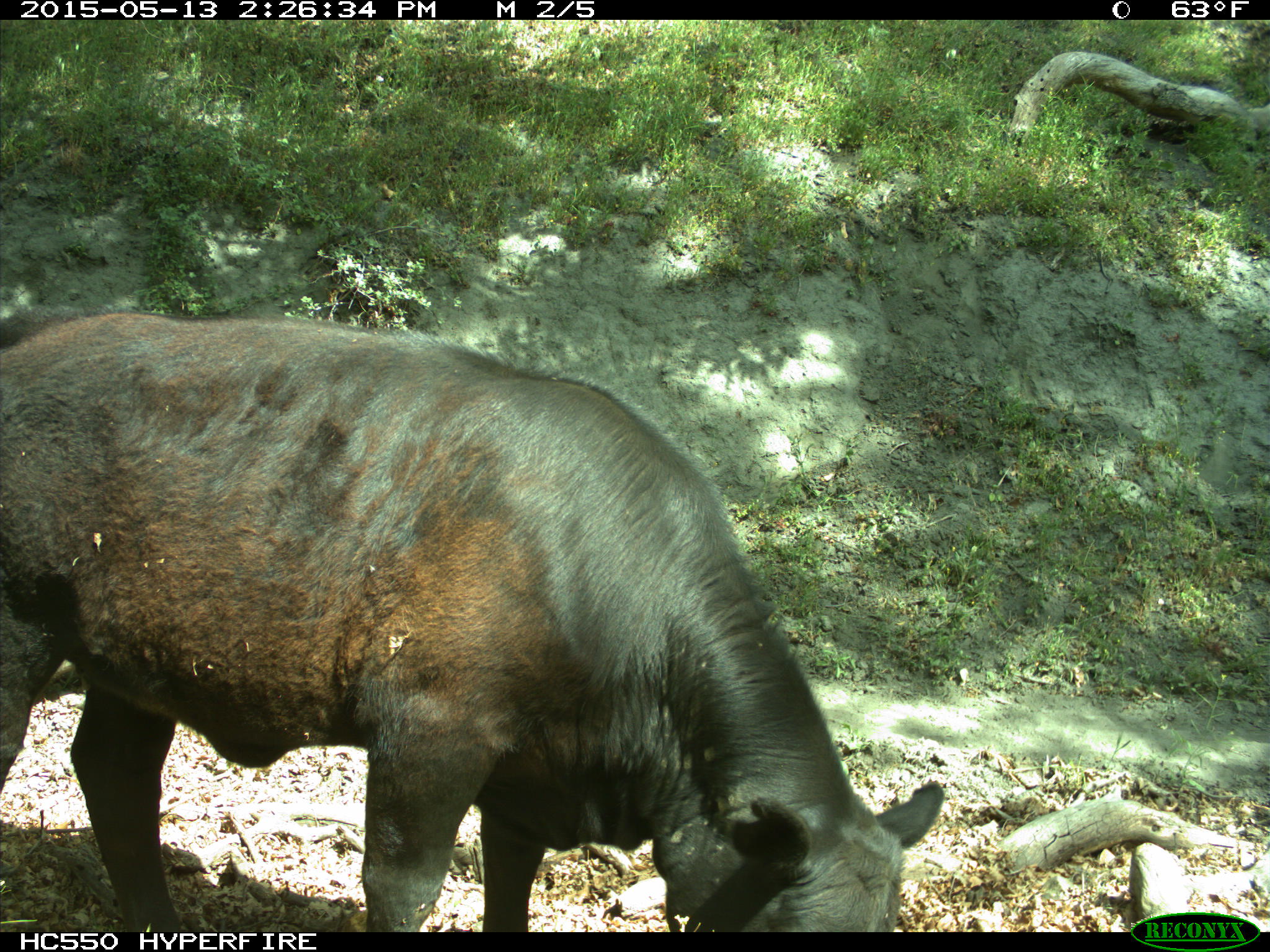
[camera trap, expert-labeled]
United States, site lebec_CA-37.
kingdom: Animalia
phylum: Chordata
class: Mammalia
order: Artiodactyla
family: Bovidae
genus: Bos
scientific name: Bos taurus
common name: domestic cow